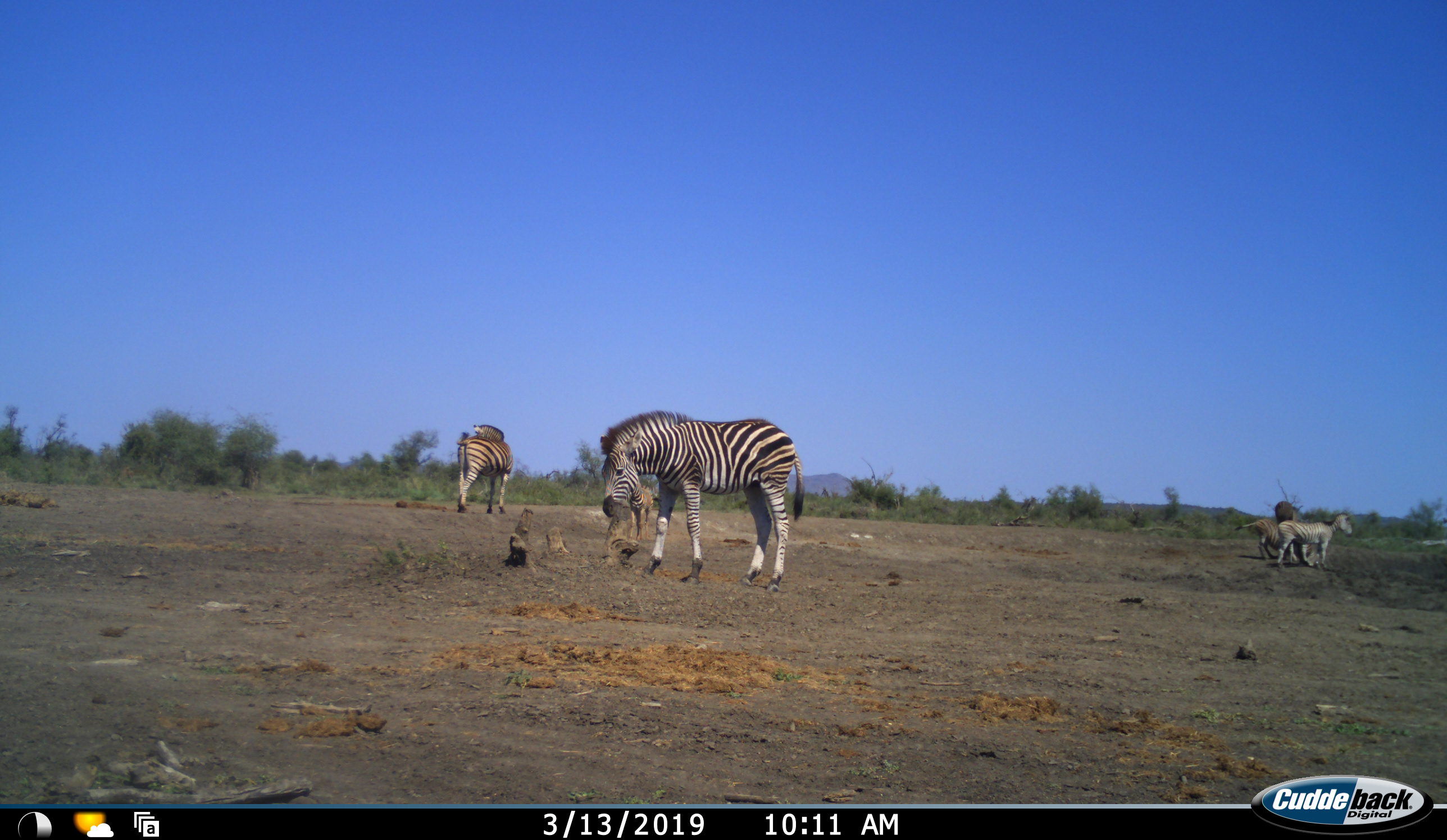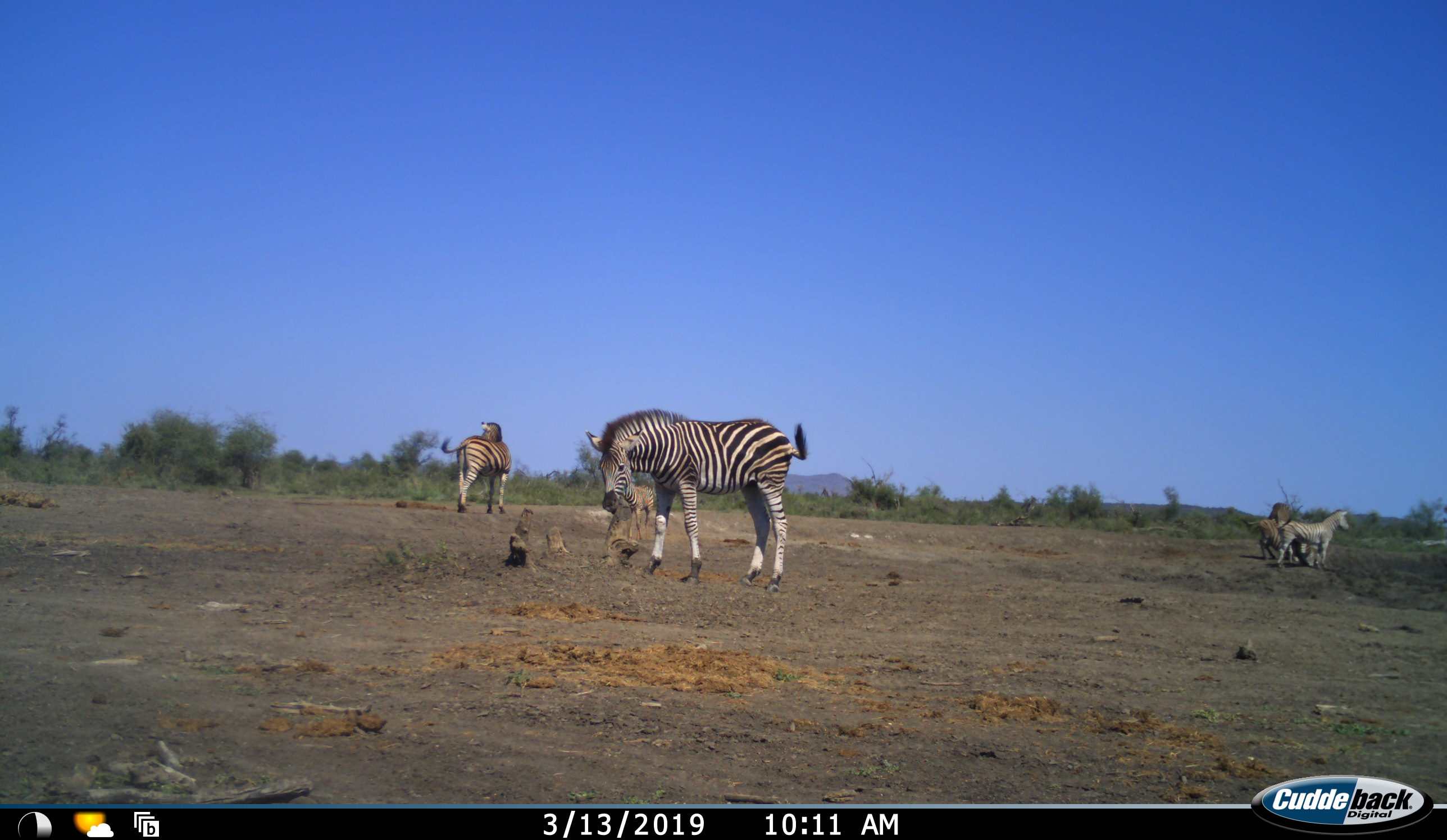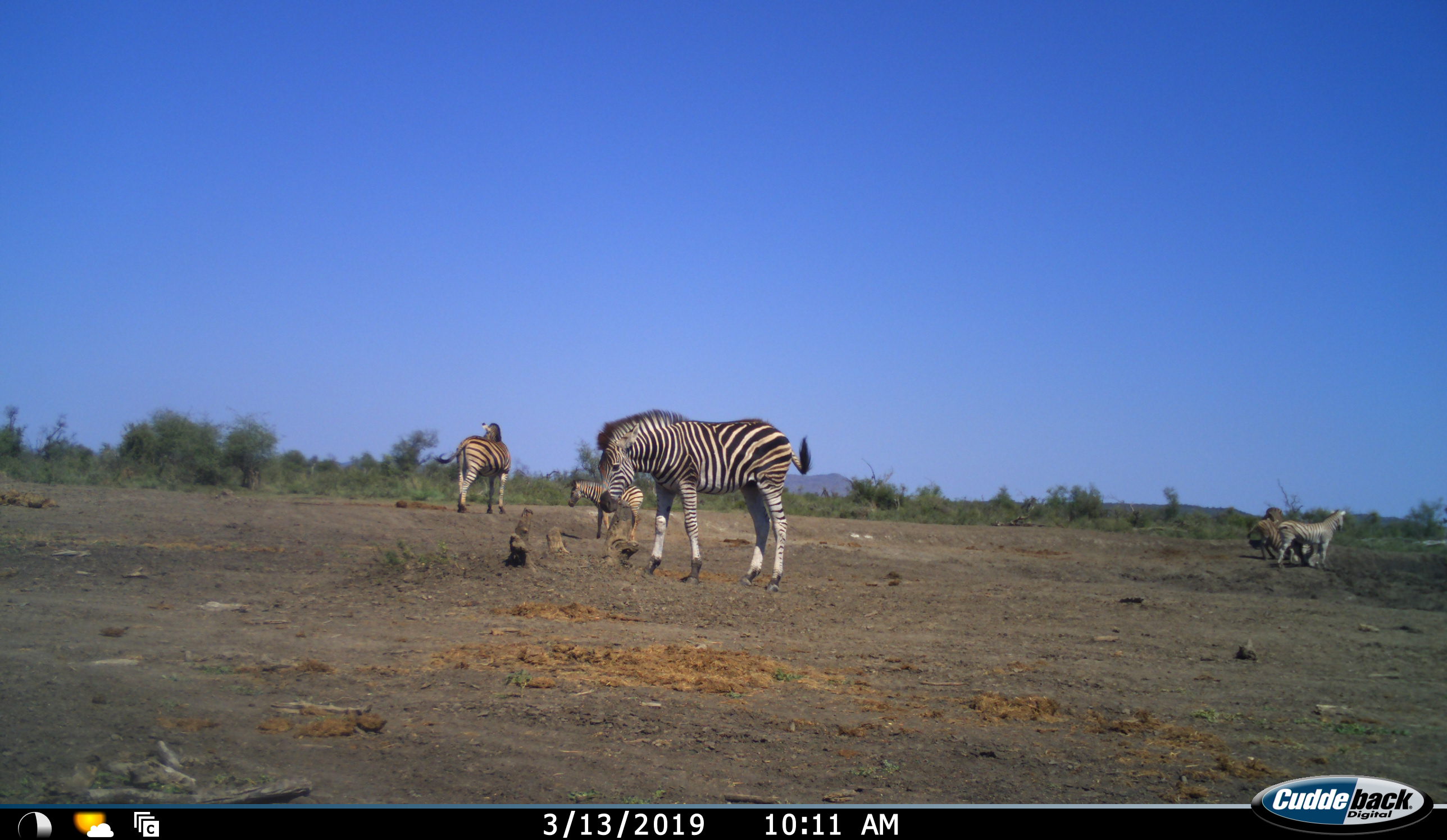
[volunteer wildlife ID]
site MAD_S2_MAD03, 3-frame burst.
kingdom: Animalia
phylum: Chordata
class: Mammalia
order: Perissodactyla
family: Equidae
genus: Equus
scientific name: Equus quagga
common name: plains zebra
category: zebraplains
Zebraplains (plains zebra) (Equus quagga), count 5. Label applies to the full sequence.